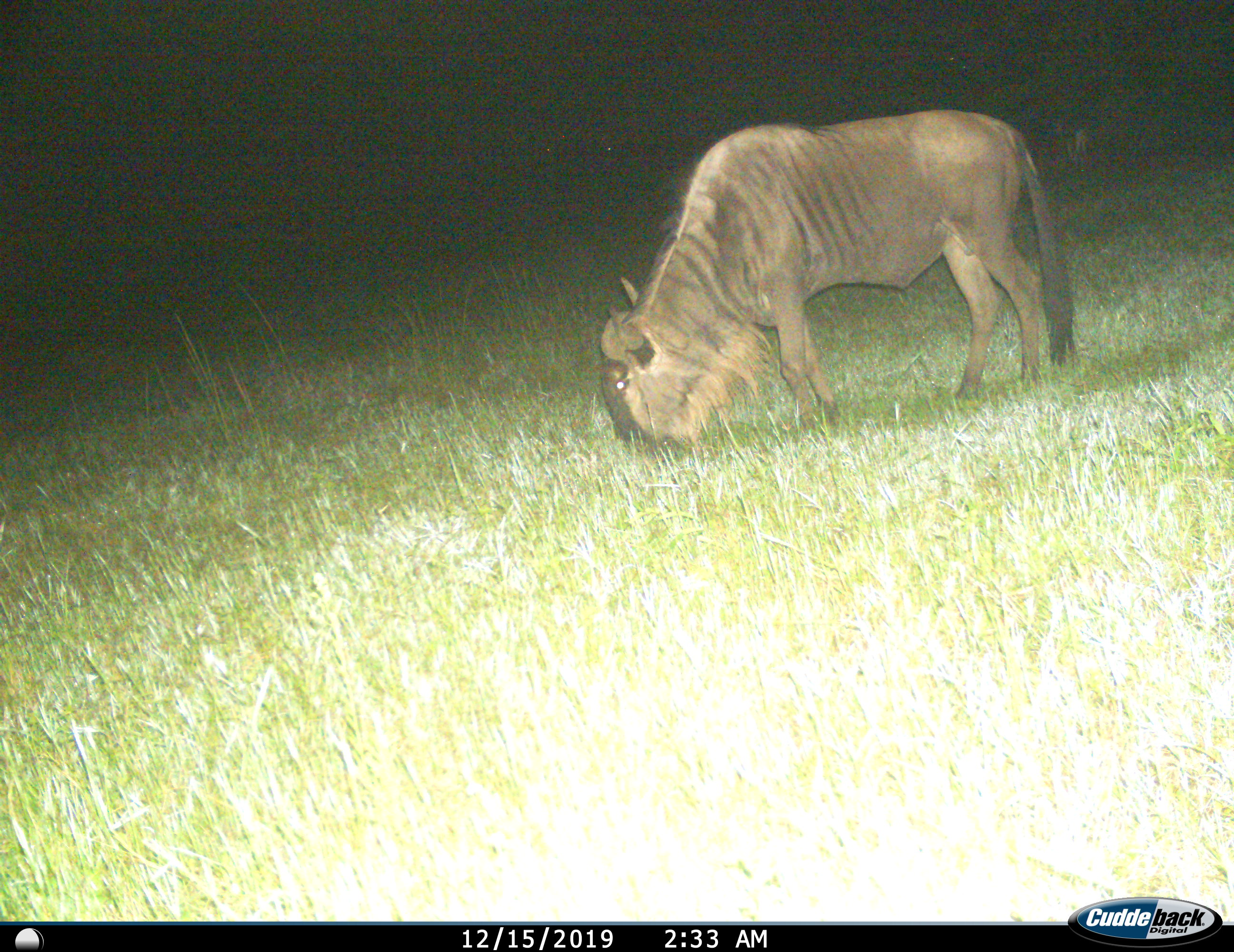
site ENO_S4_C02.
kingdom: Animalia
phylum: Chordata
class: Mammalia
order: Artiodactyla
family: Bovidae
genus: Connochaetes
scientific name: Connochaetes taurinus taurinus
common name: blue wildebeest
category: wildebeestblue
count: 1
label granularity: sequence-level